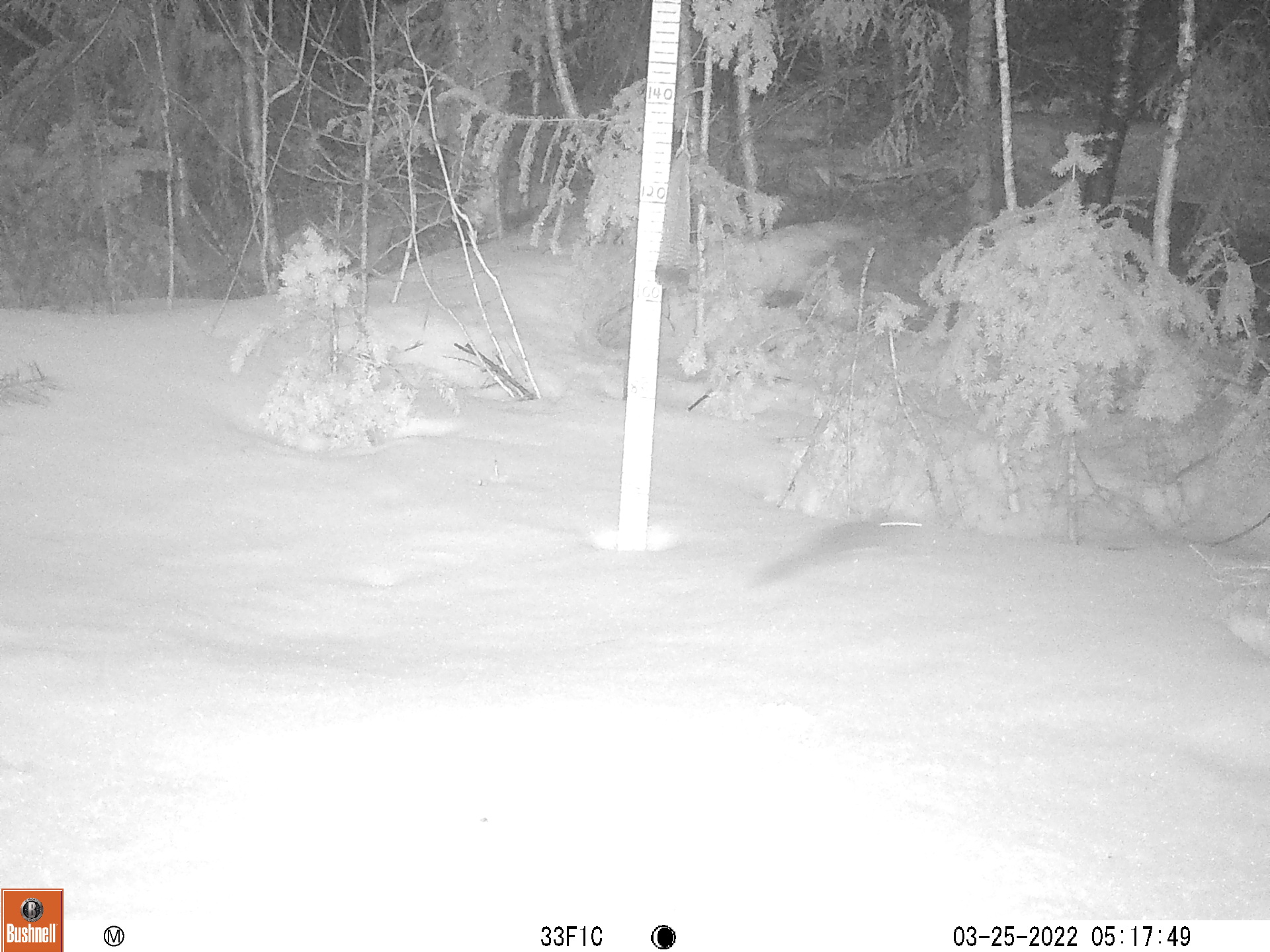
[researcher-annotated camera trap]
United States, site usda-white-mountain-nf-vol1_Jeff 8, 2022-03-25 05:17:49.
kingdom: Animalia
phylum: Chordata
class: Mammalia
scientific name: Mammalia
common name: mammal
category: mammal sp.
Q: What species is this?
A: Mammal sp. (mammal) (Mammalia).